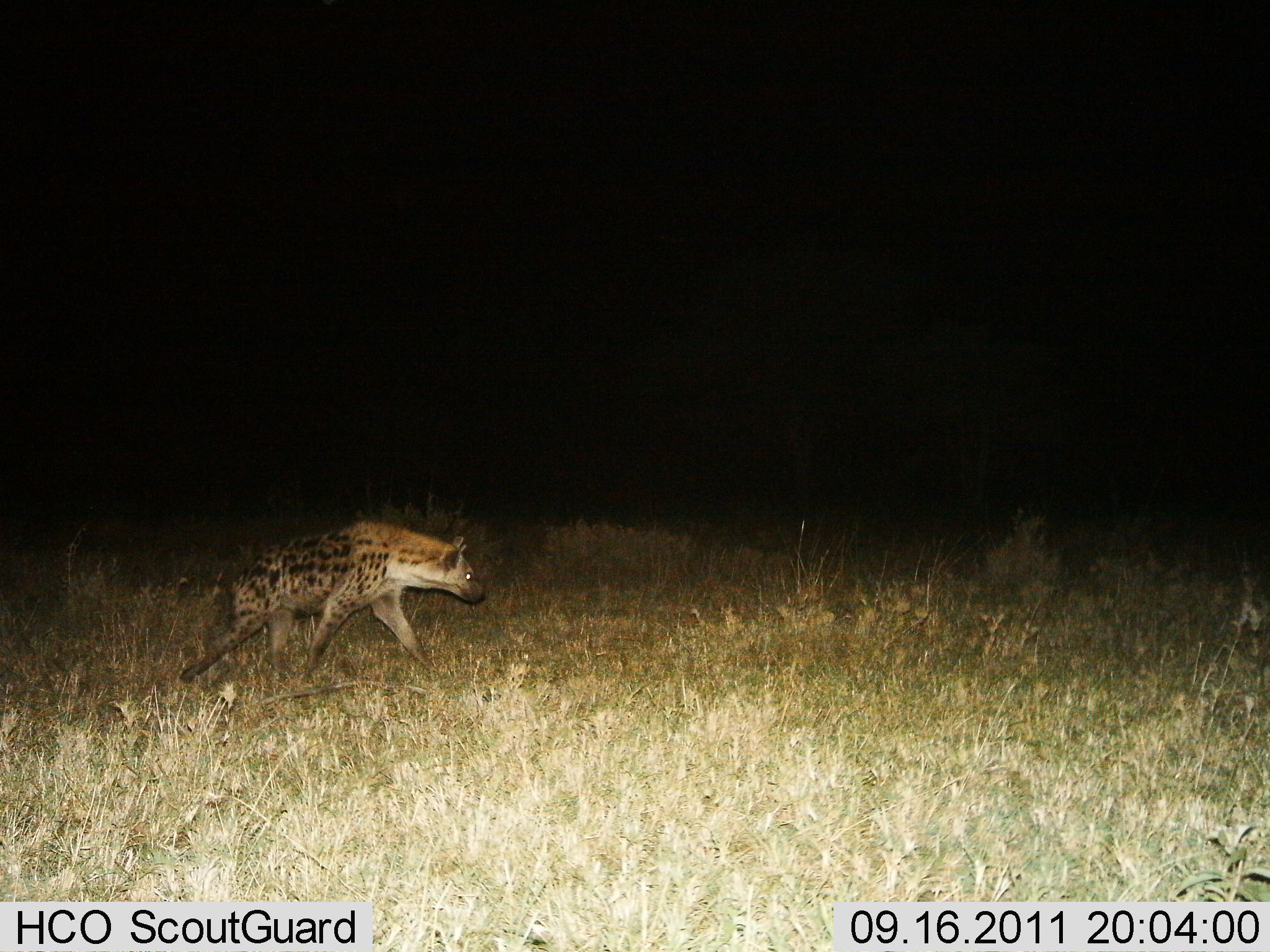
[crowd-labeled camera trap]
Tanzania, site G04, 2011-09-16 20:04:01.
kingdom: Animalia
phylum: Chordata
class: Mammalia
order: Carnivora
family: Hyaenidae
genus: Crocuta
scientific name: Crocuta crocuta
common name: spotted hyena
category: hyenaspotted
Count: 1.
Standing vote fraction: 0%.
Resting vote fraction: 0%.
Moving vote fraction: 100%.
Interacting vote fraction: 0%.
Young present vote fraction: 0%.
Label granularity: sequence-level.